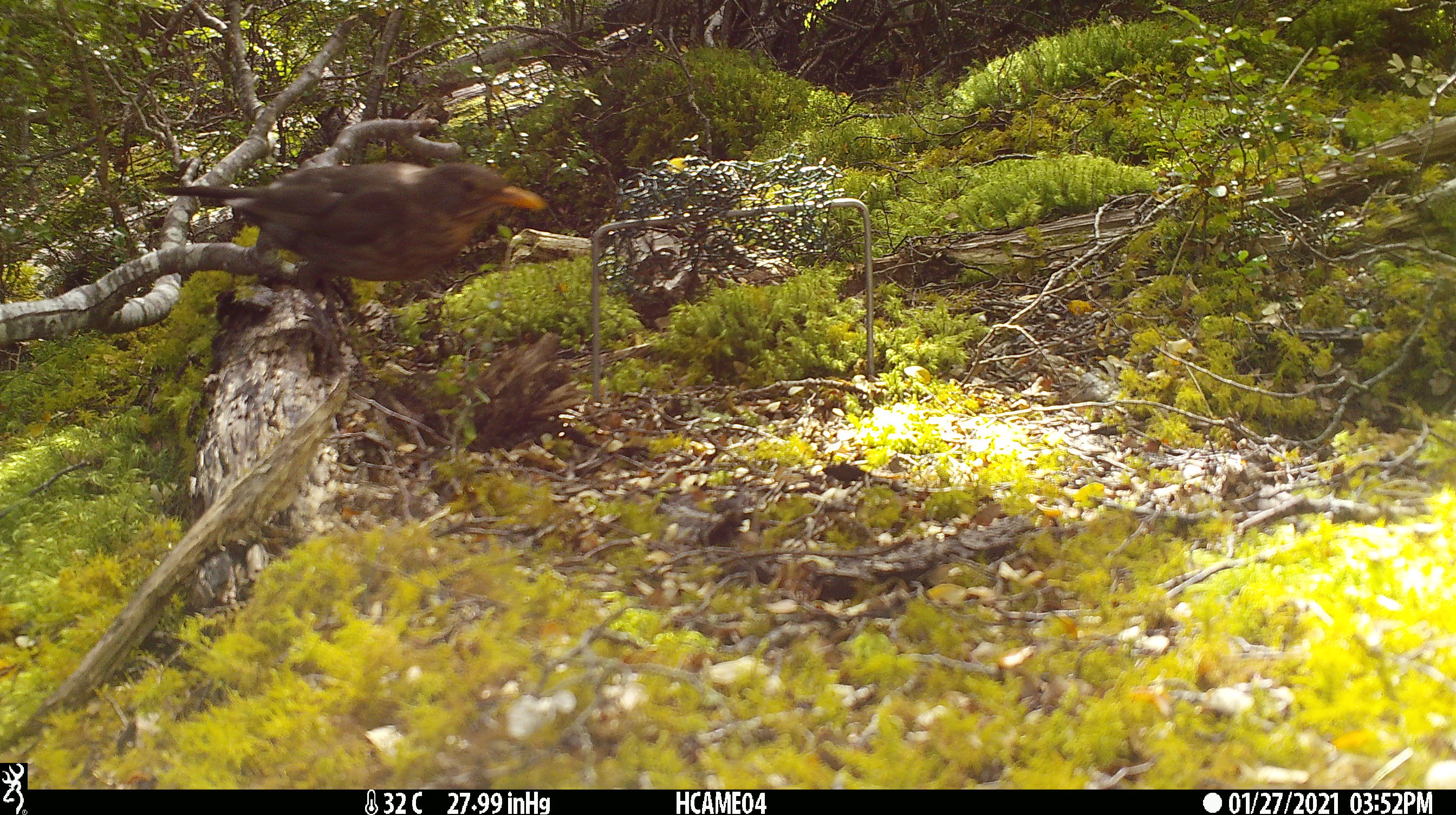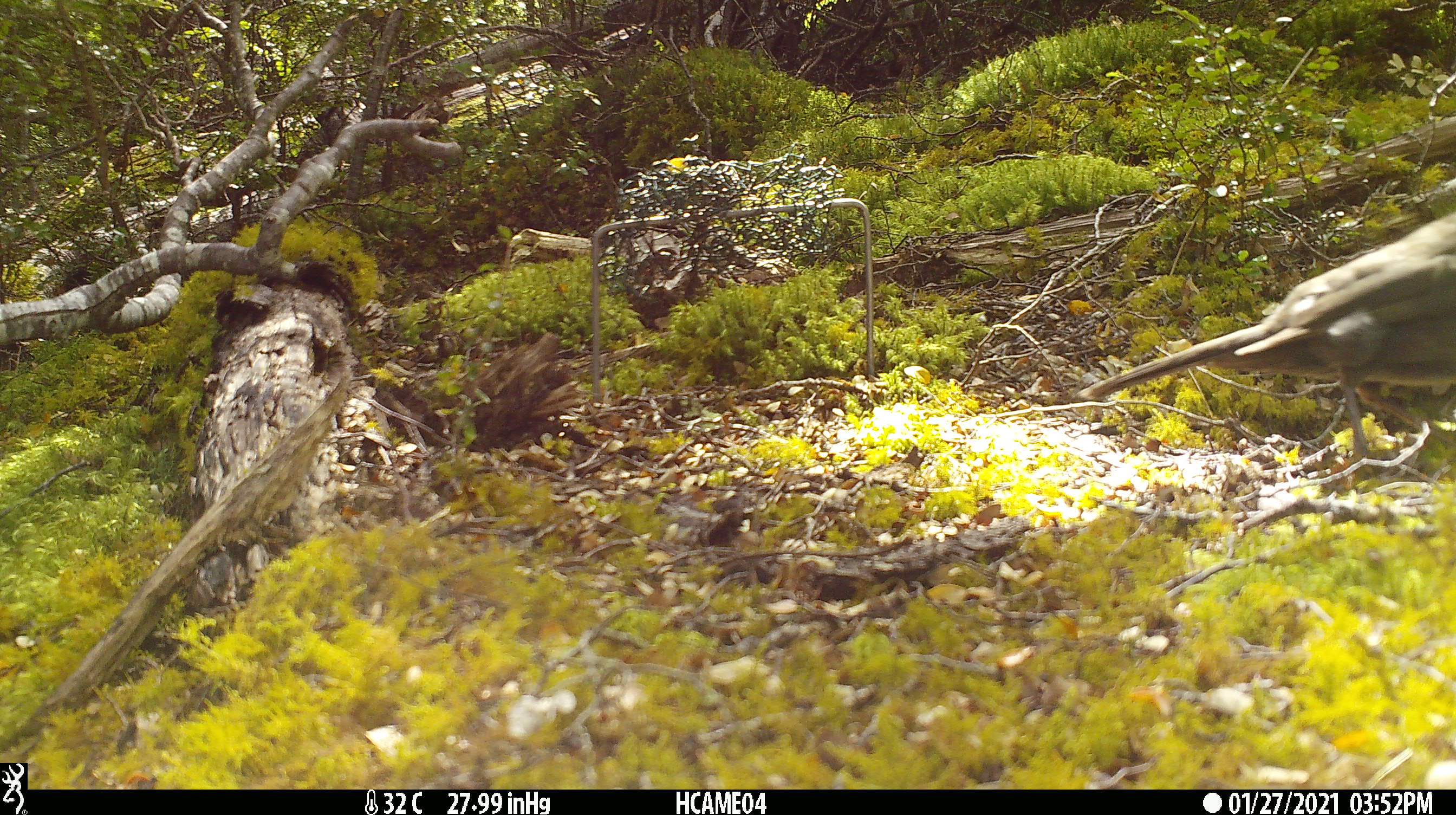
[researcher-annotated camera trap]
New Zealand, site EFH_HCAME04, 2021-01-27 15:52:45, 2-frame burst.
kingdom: Animalia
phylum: Chordata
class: Aves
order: Passeriformes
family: Turdidae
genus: Turdus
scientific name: Turdus merula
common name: eurasian blackbird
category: blackbird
Blackbird (eurasian blackbird) (Turdus merula).